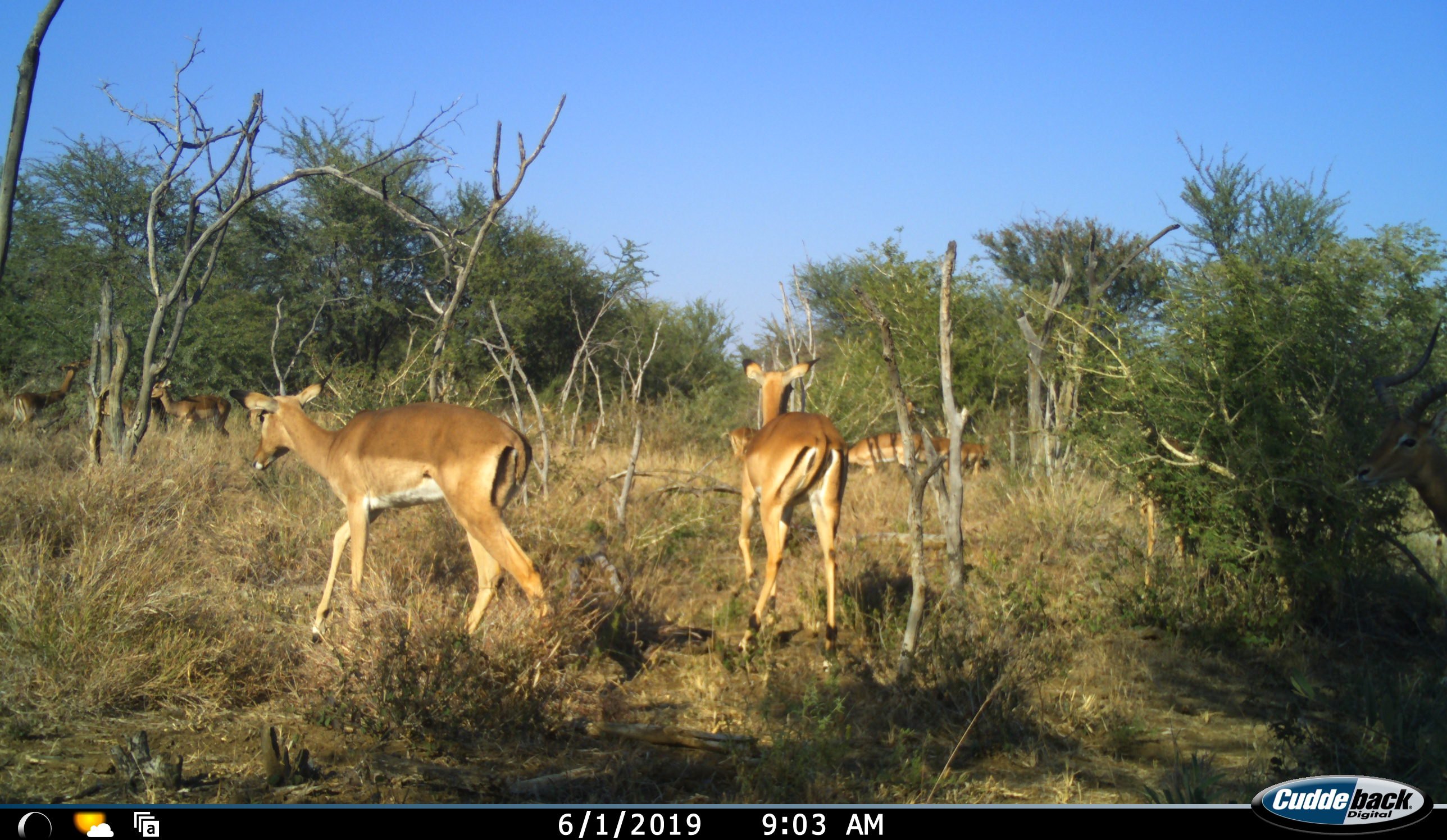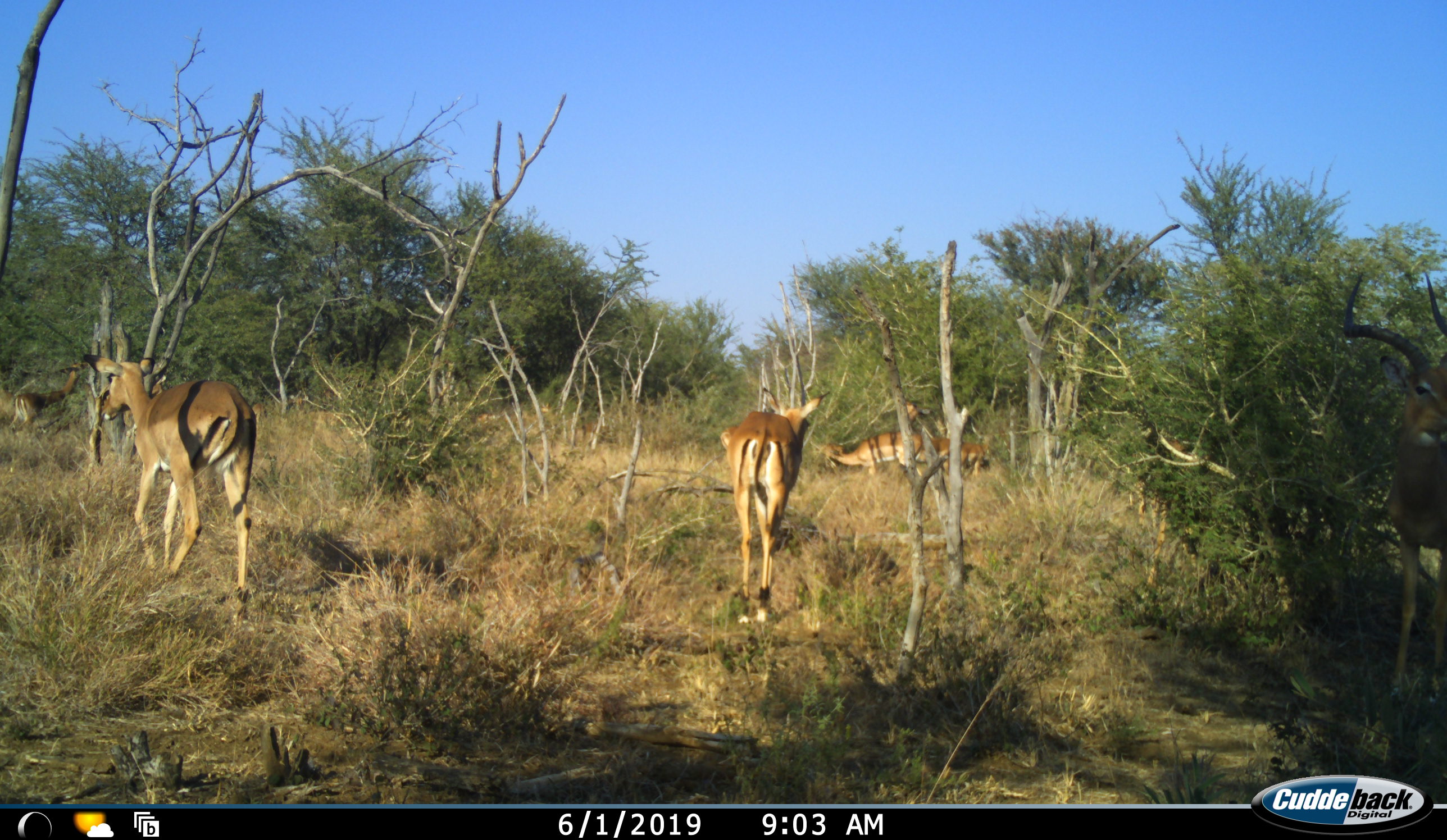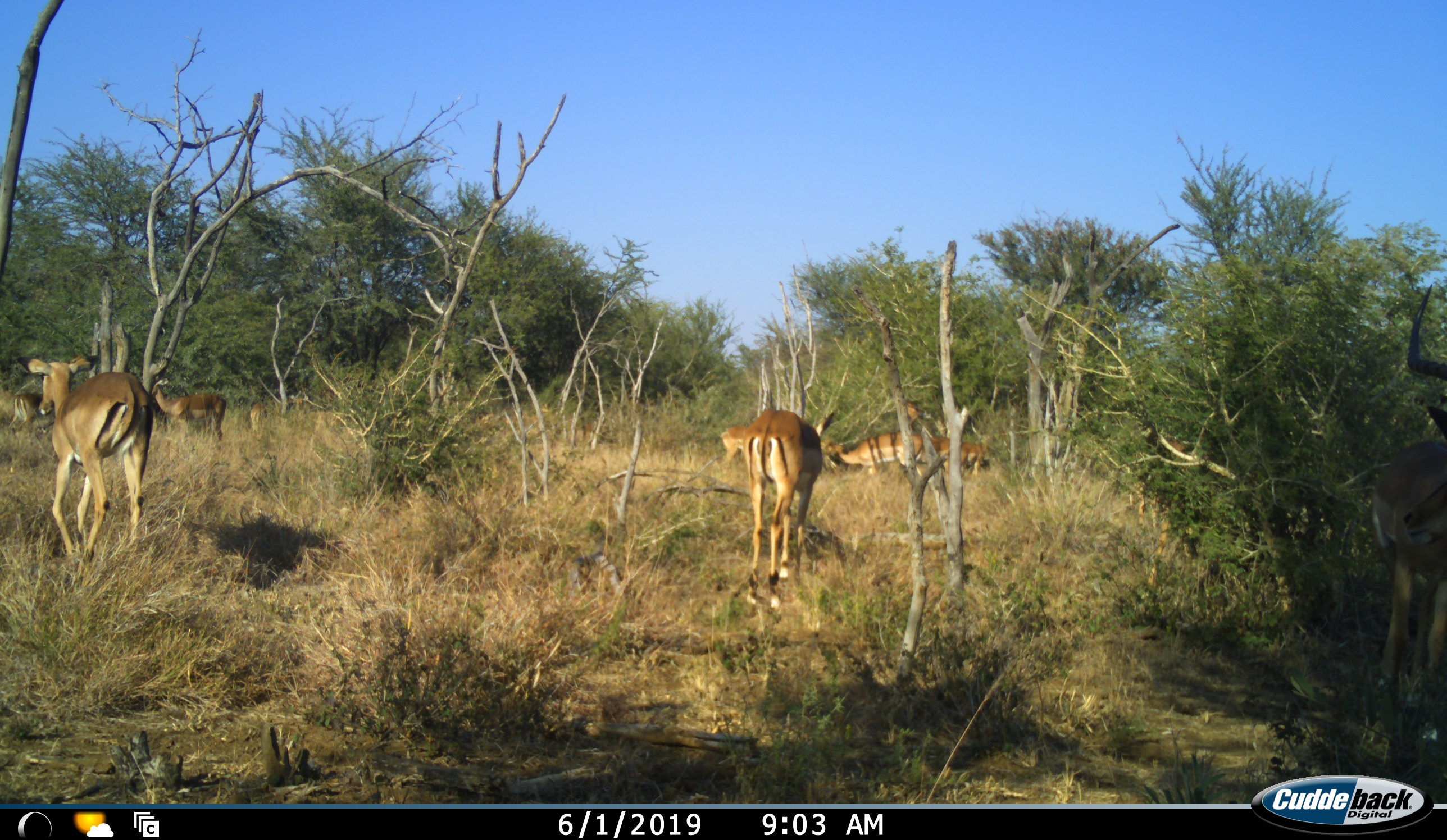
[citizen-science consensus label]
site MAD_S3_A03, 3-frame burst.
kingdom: Animalia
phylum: Chordata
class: Mammalia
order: Artiodactyla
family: Bovidae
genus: Aepyceros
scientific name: Aepyceros melampus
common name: impala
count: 9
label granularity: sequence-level